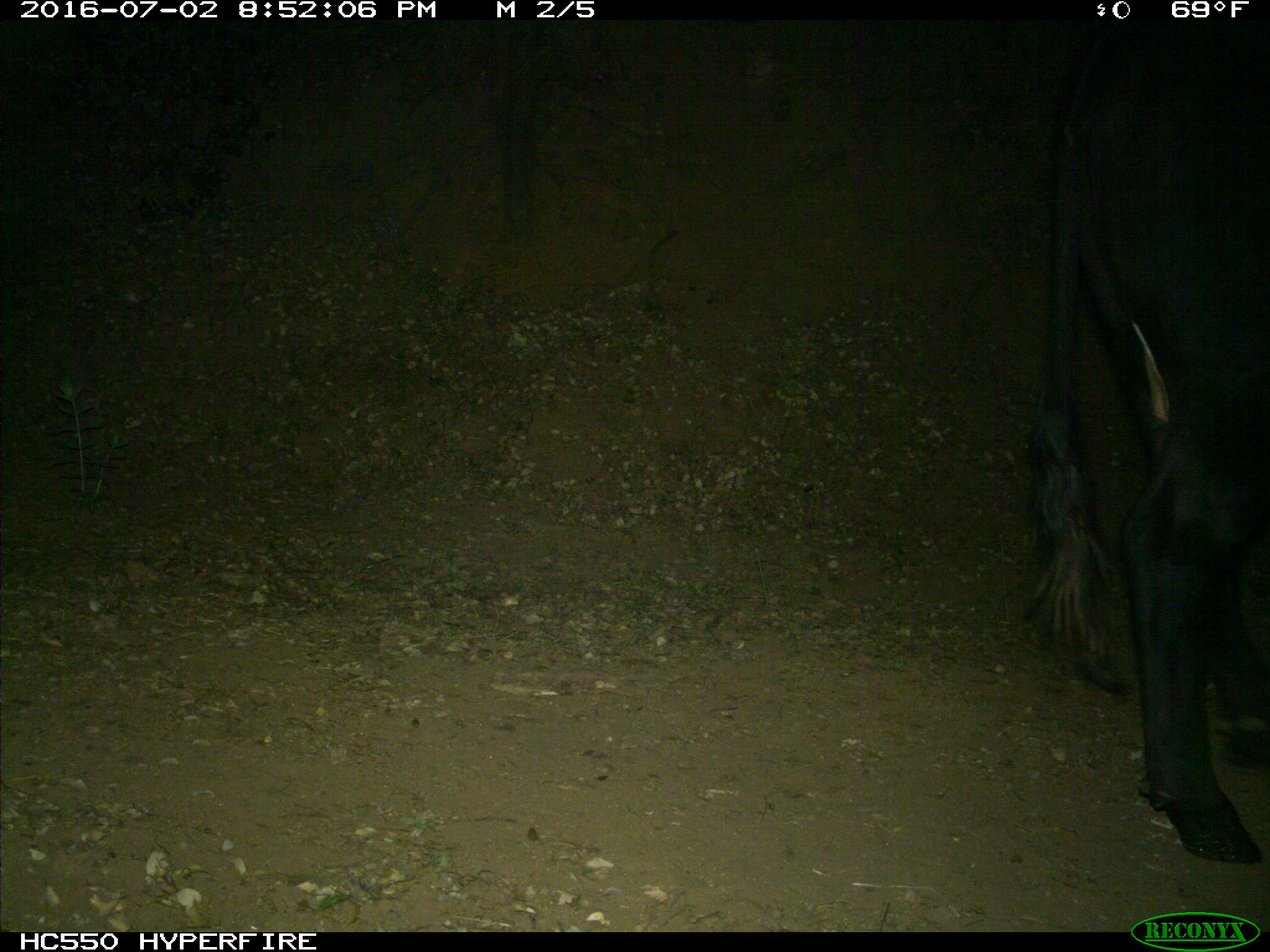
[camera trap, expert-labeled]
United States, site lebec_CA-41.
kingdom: Animalia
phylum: Chordata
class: Mammalia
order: Artiodactyla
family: Bovidae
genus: Bos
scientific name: Bos taurus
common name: domestic cow